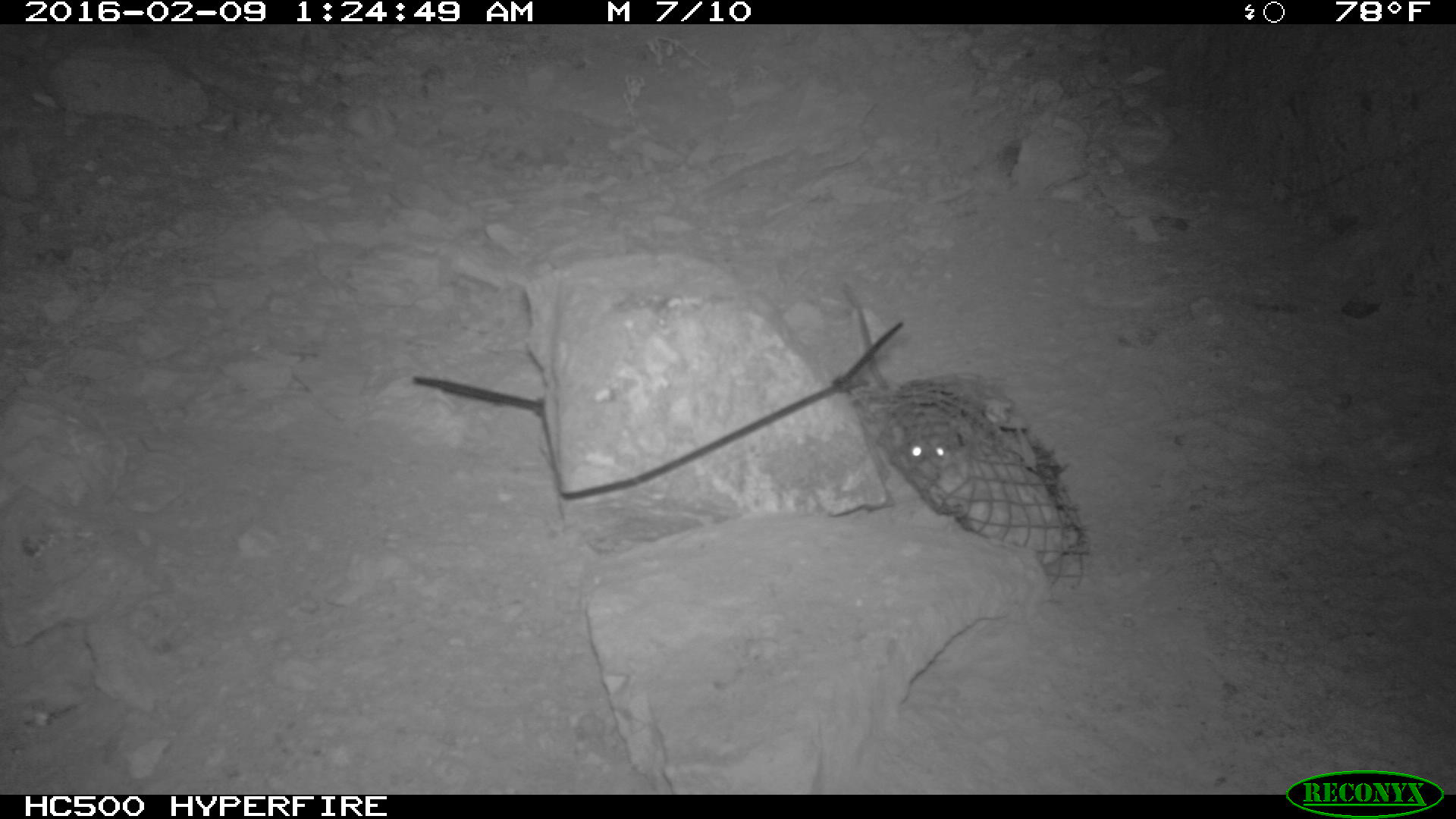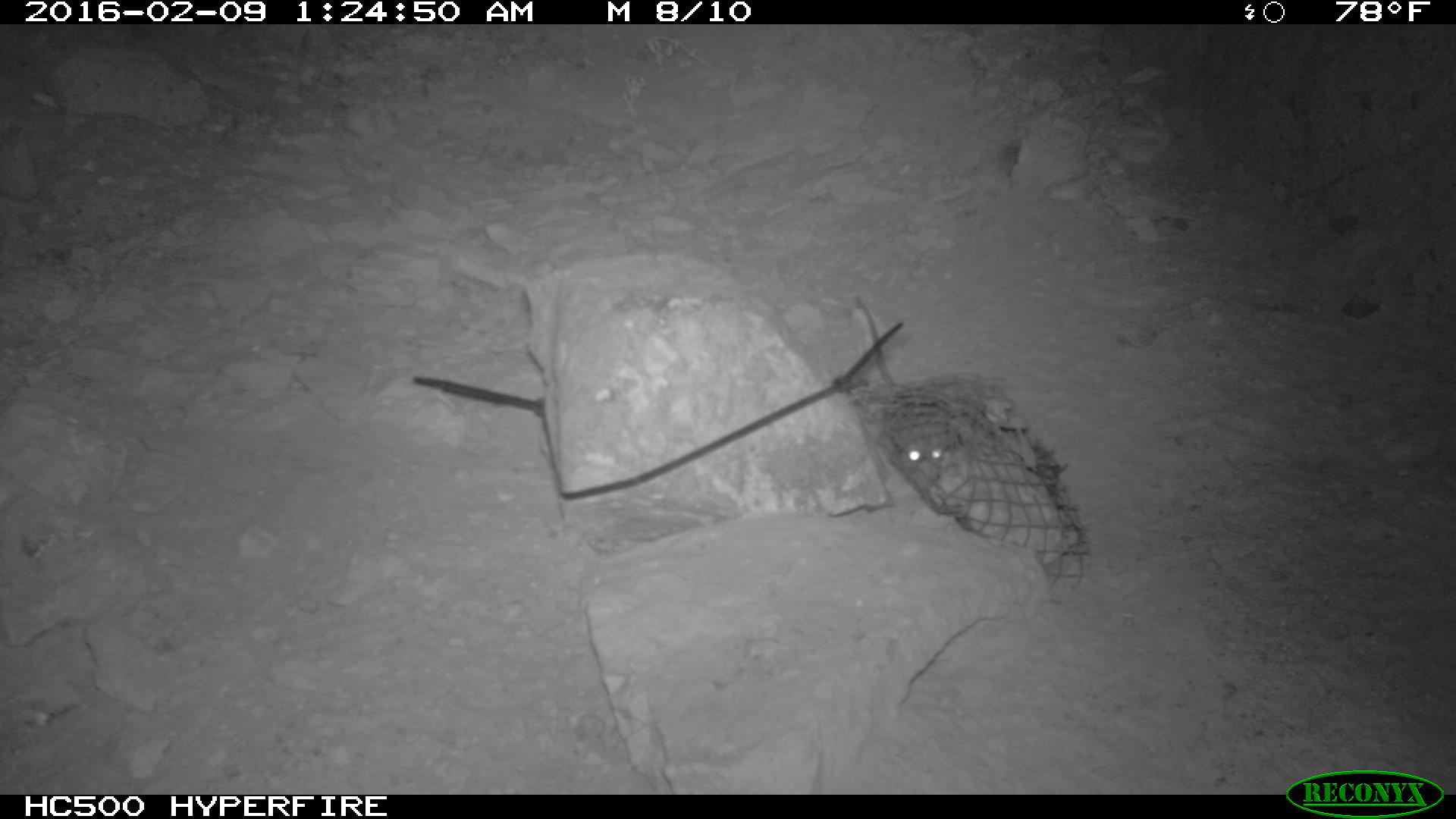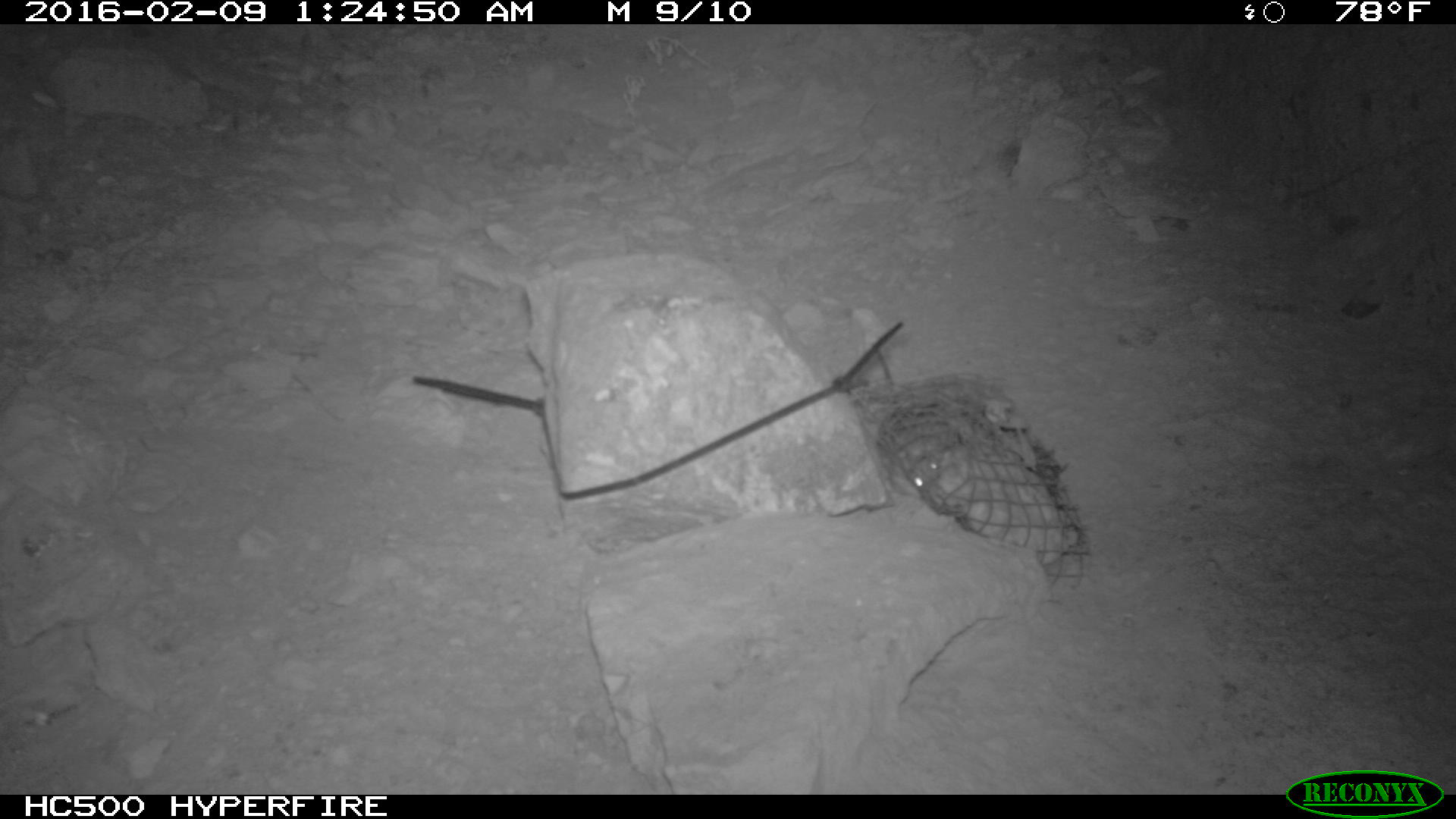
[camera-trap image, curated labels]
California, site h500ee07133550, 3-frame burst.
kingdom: Animalia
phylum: Chordata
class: Mammalia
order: Rodentia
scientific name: Rodentia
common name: rodent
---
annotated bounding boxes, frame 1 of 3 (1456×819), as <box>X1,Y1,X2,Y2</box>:
rodent: <box>857,306,964,463</box>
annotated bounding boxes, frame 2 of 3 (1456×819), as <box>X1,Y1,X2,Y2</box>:
rodent: <box>849,293,955,468</box>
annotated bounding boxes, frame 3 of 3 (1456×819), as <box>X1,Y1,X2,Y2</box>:
rodent: <box>861,337,946,487</box>